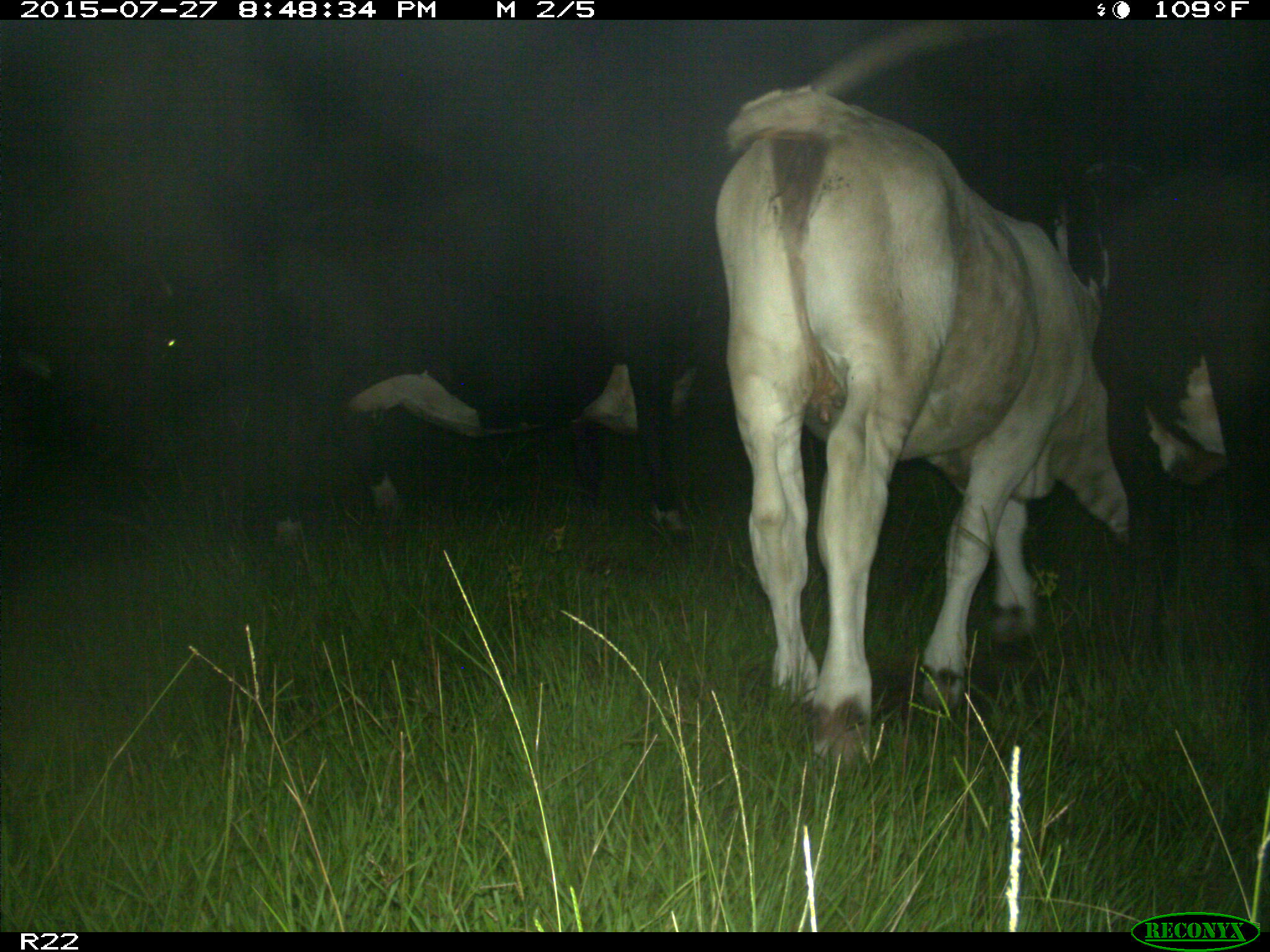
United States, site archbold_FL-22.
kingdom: Animalia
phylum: Chordata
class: Mammalia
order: Artiodactyla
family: Bovidae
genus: Bos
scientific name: Bos taurus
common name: domestic cow